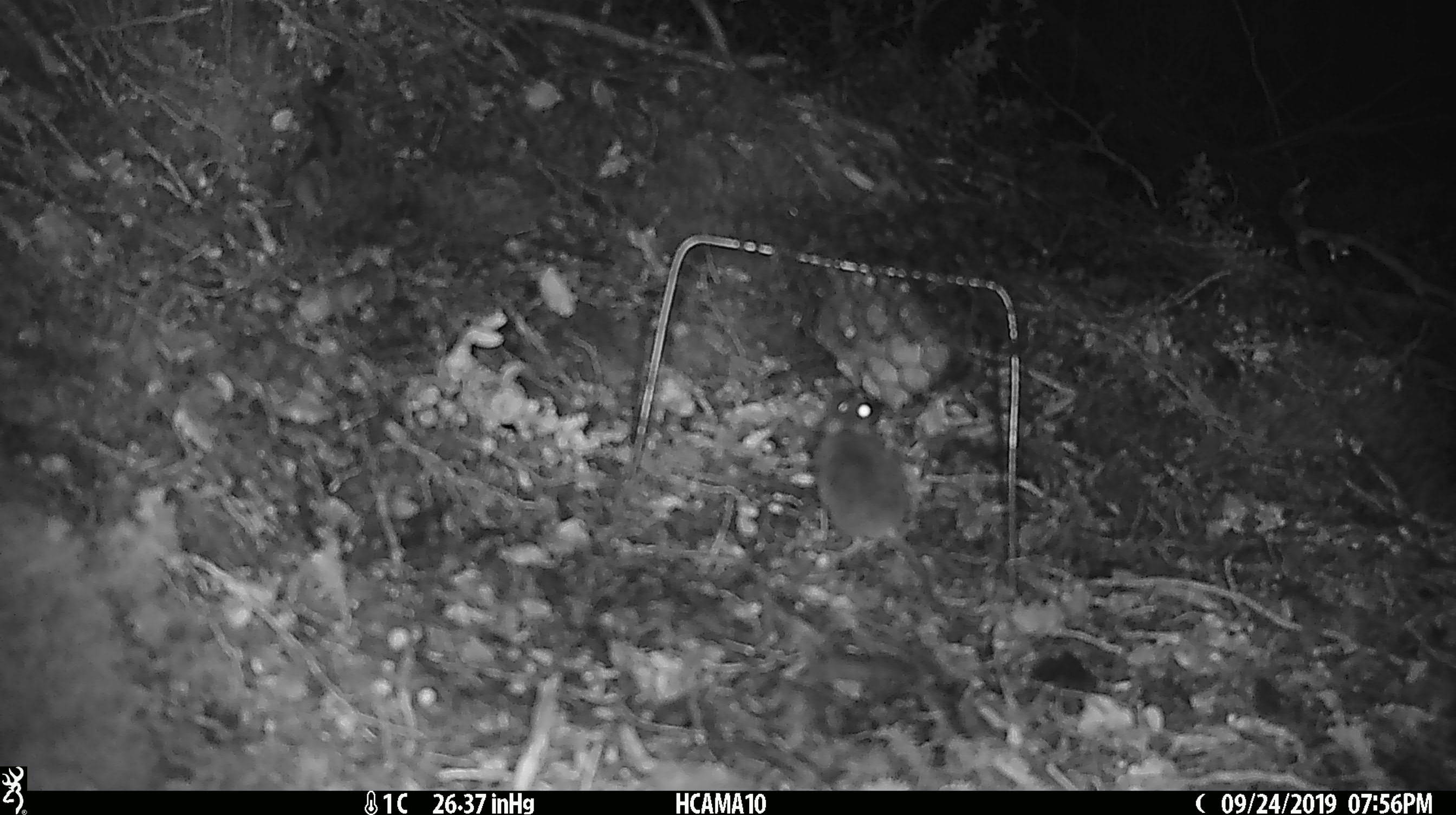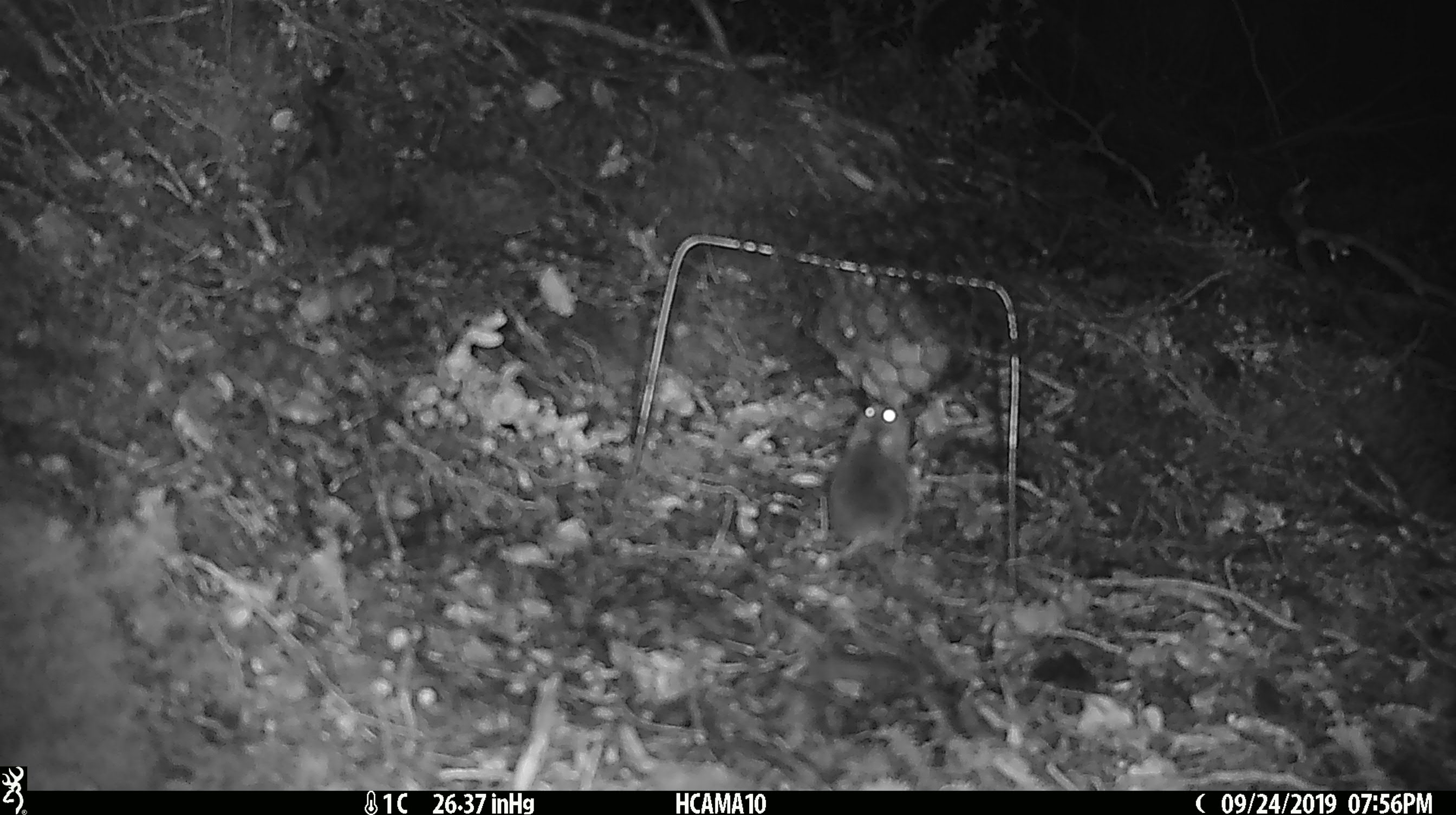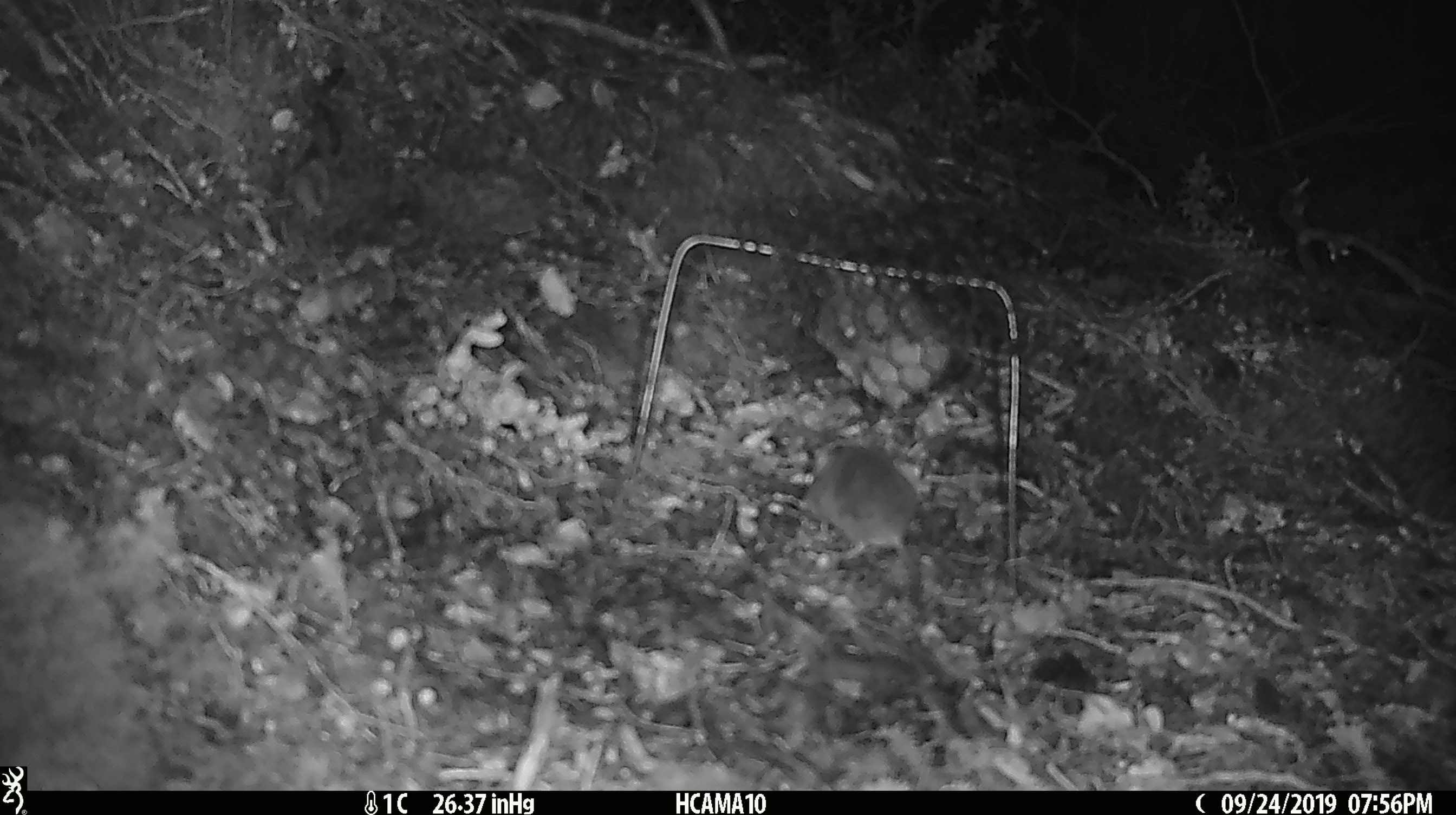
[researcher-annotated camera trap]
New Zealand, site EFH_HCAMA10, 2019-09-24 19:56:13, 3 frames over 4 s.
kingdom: Animalia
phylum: Chordata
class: Mammalia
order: Rodentia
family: Muridae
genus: Mus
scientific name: Mus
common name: mouse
Mouse (Mus).